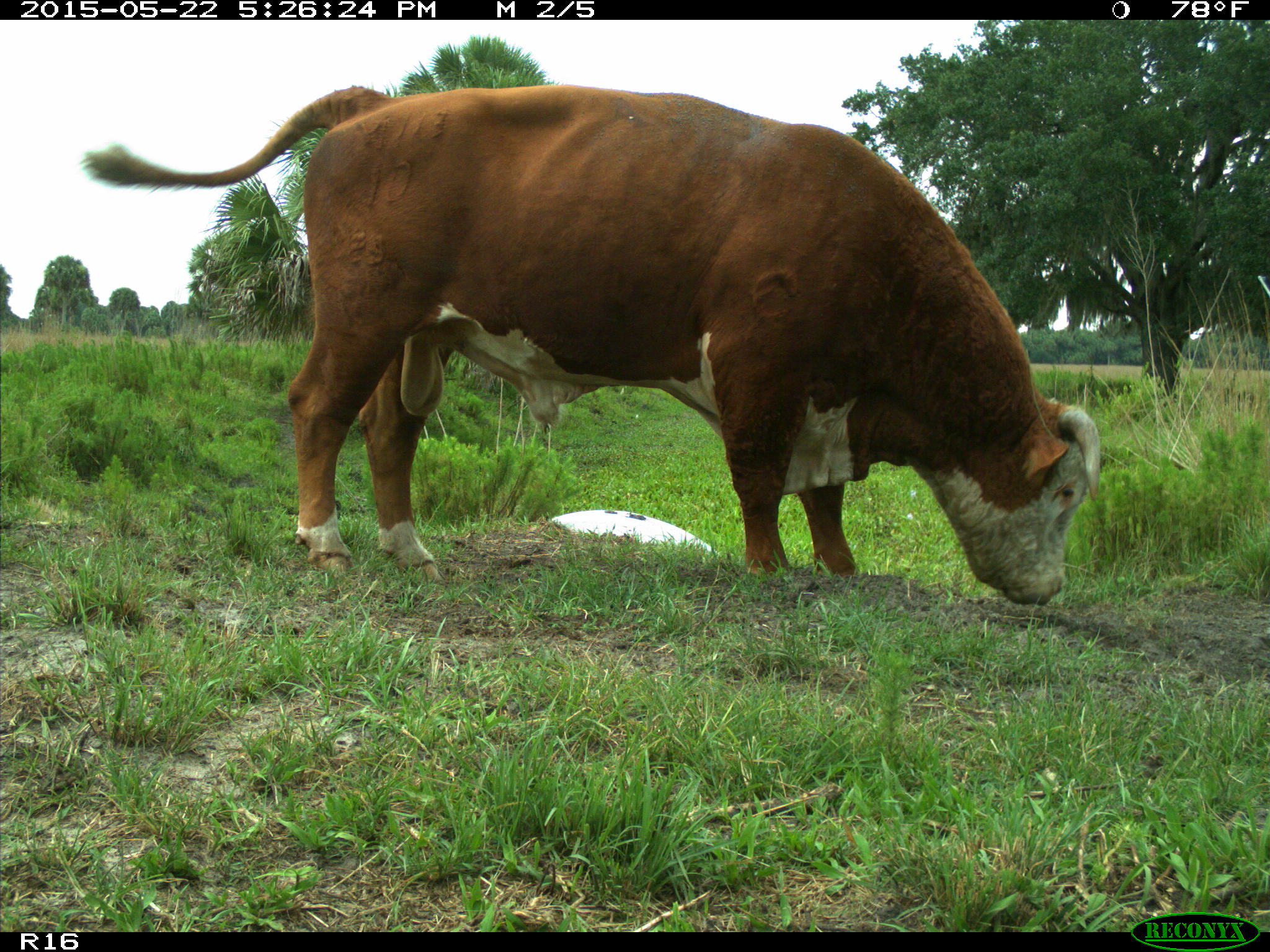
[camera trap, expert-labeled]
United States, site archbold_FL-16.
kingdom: Animalia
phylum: Chordata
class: Mammalia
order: Artiodactyla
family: Bovidae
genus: Bos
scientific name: Bos taurus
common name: domestic cow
Bos taurus (domestic cow).